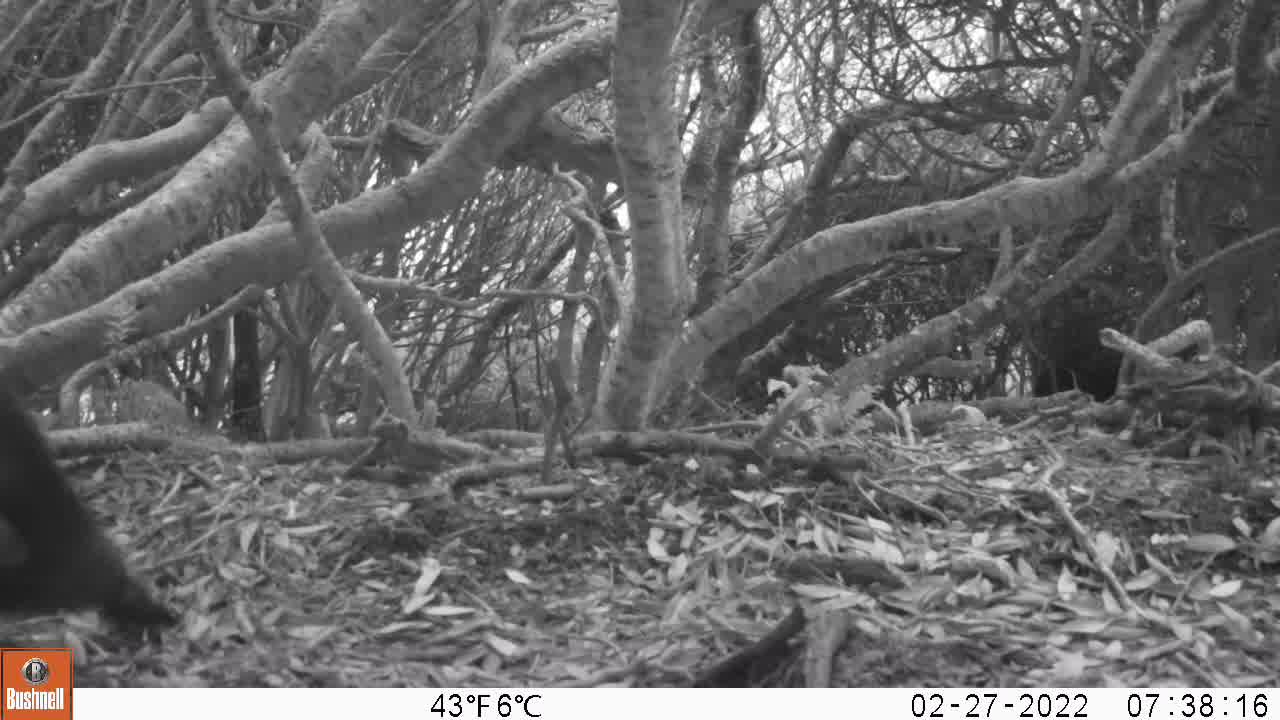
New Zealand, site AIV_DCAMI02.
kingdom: Animalia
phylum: Chordata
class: Aves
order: Sphenisciformes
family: Spheniscidae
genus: Megadyptes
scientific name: Megadyptes antipodes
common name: yellow-eyed penguin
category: yellow eyed penguin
Yellow eyed penguin (yellow-eyed penguin) (Megadyptes antipodes).